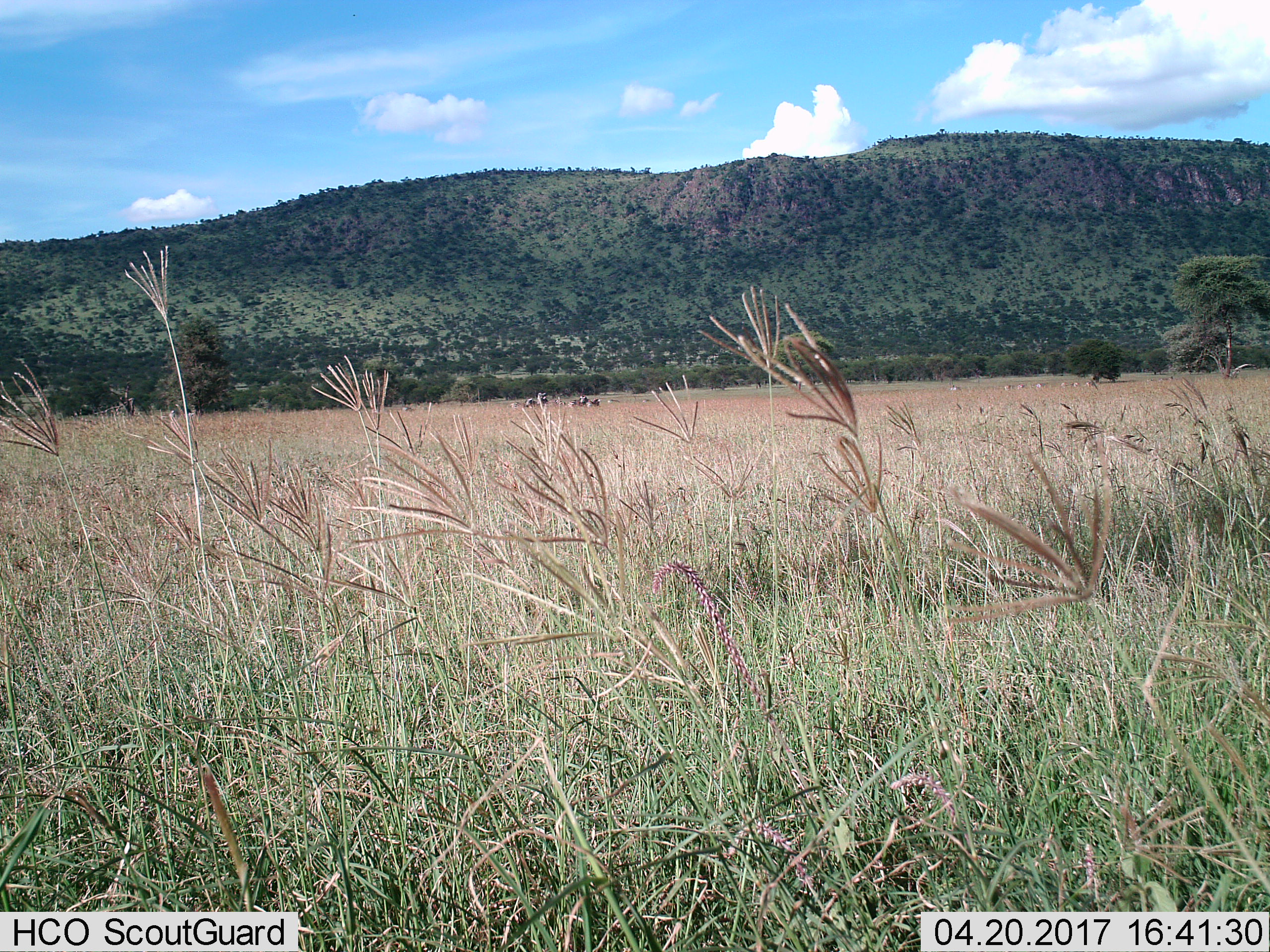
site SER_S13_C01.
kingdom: Animalia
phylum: Chordata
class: Mammalia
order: Perissodactyla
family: Equidae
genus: Equus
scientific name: Equus quagga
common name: plains zebra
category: zebraplains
Zebraplains (plains zebra) (Equus quagga), count 11-50. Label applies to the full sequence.